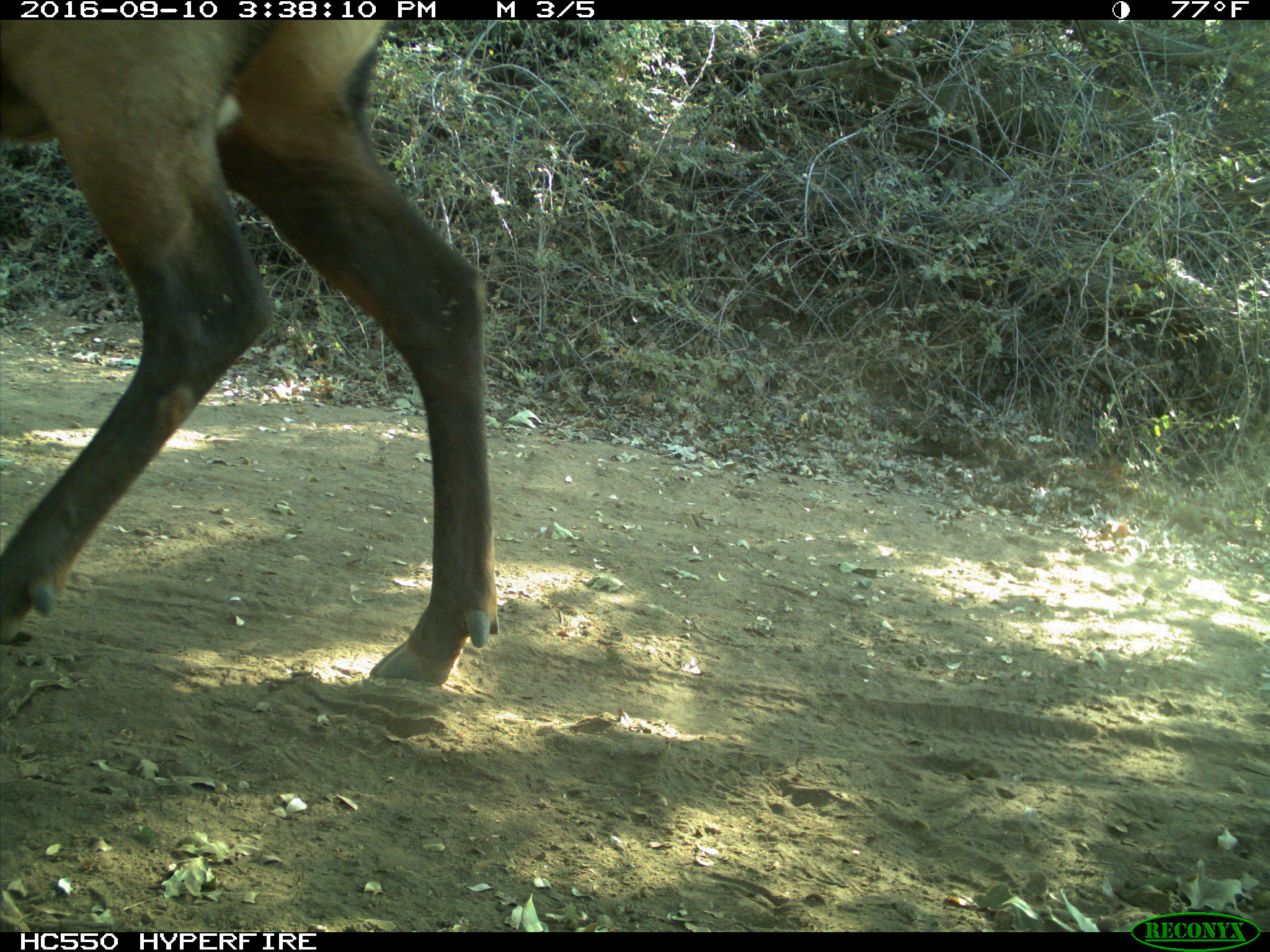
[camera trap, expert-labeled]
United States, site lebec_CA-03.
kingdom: Animalia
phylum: Chordata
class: Mammalia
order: Artiodactyla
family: Cervidae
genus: Cervus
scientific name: Cervus canadensis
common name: elk